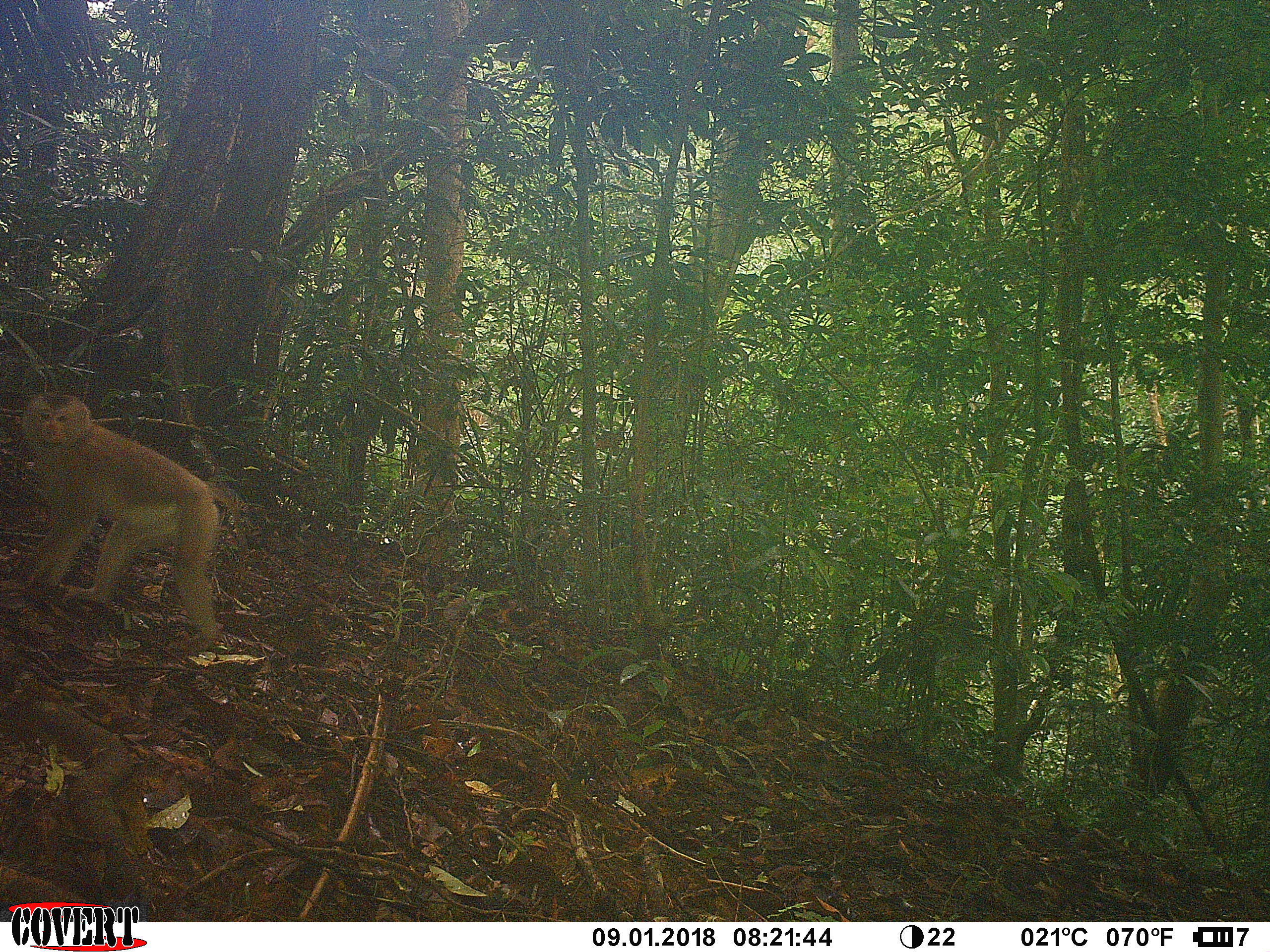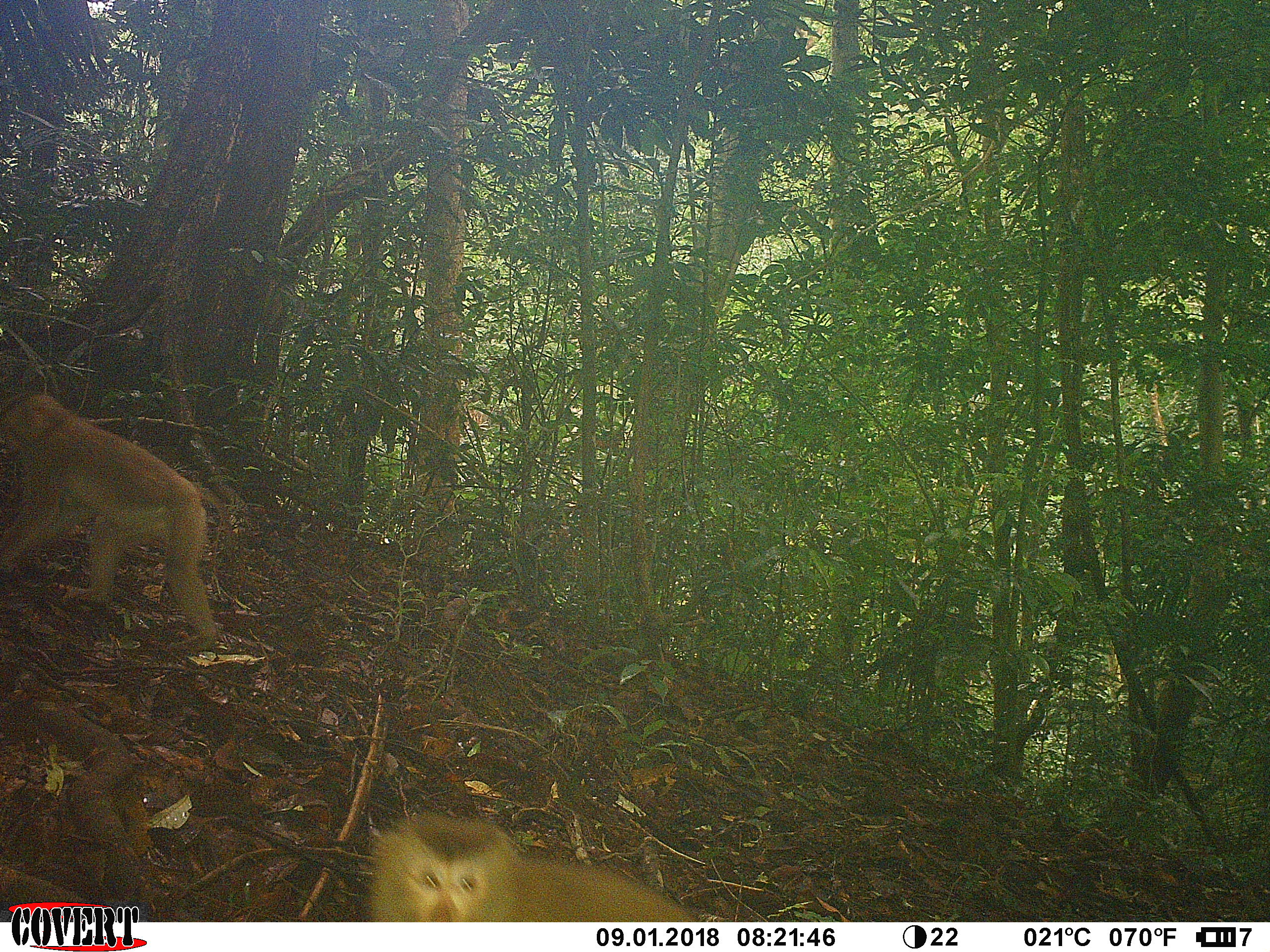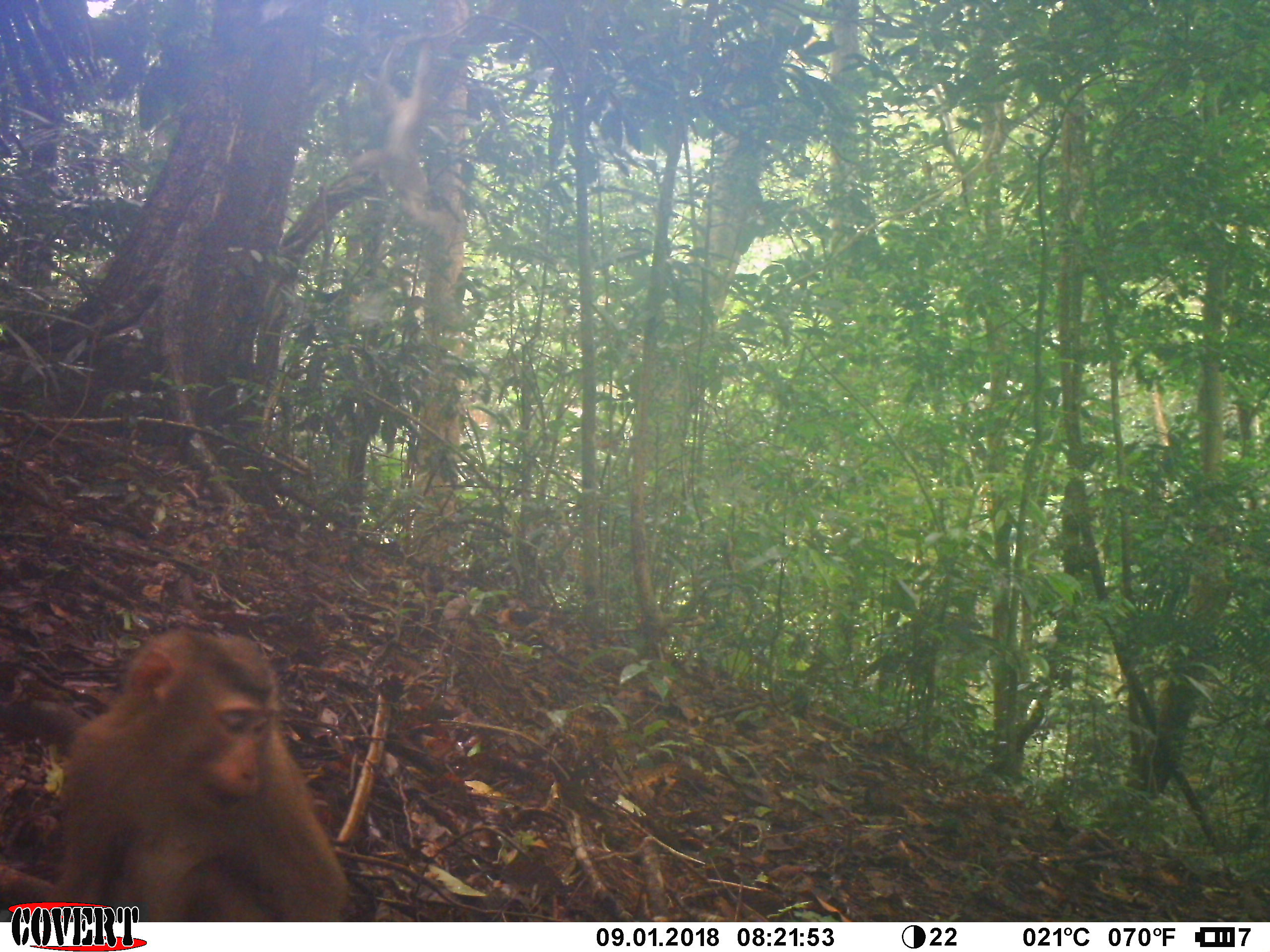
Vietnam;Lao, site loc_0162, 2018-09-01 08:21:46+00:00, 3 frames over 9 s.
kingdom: Animalia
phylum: Chordata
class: Mammalia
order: Primates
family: Cercopithecidae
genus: Macaca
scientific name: Macaca nemestrina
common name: pig-tailed macaque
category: pig tailed macaque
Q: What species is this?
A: Pig tailed macaque (pig-tailed macaque) (Macaca nemestrina).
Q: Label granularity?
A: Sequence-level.